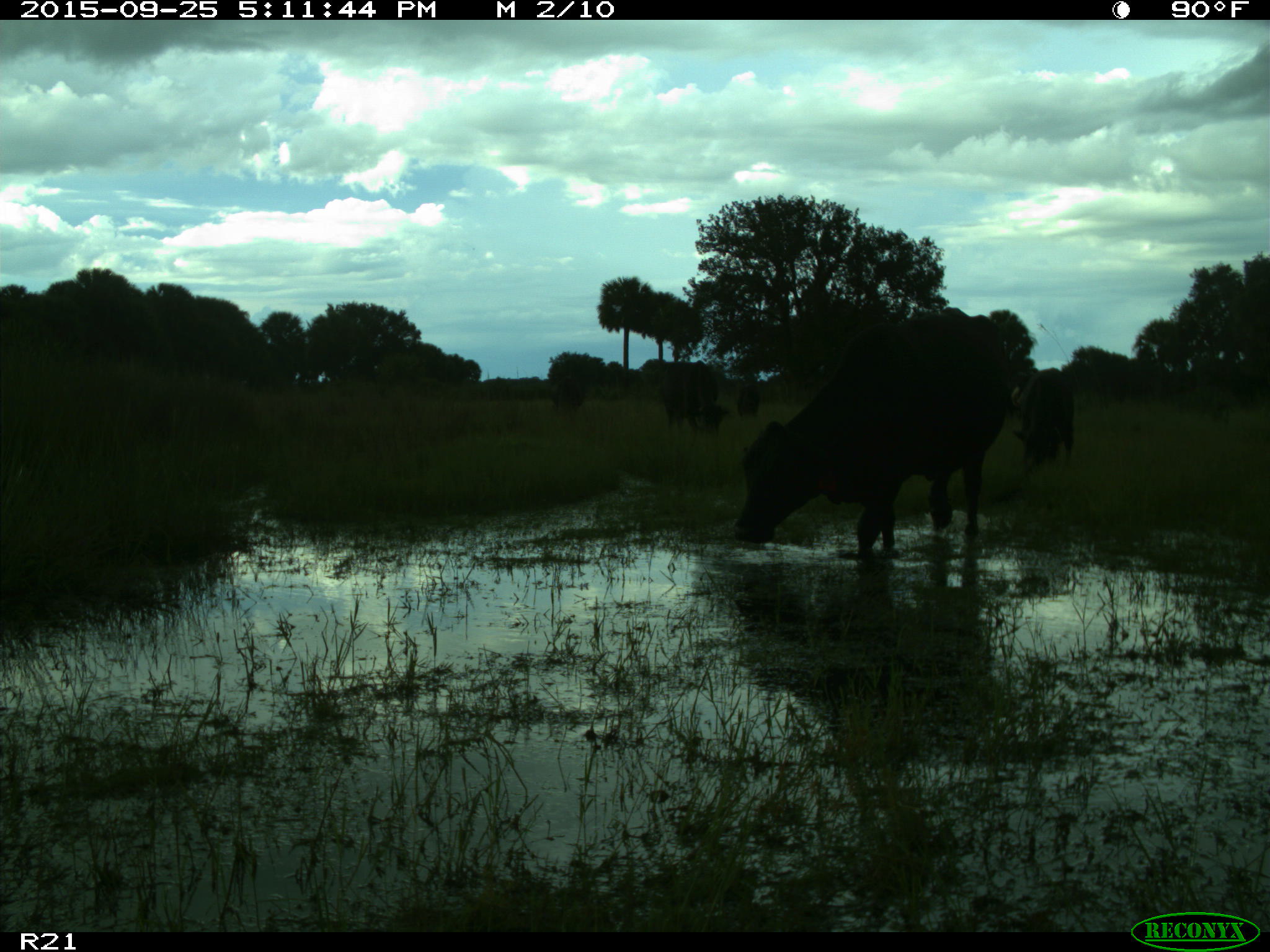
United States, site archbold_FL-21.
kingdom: Animalia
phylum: Chordata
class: Mammalia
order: Artiodactyla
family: Bovidae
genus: Bos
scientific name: Bos taurus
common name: domestic cow